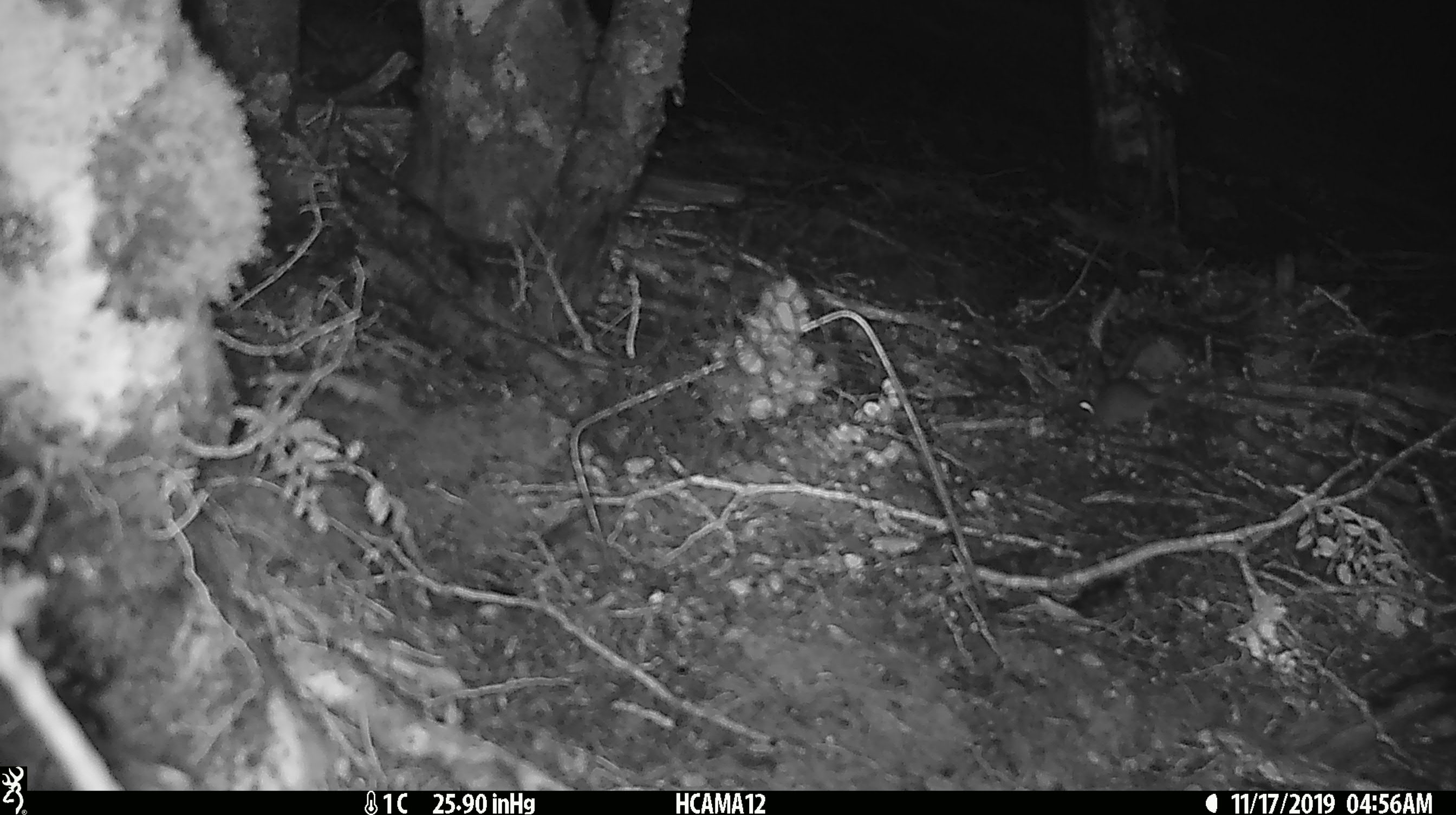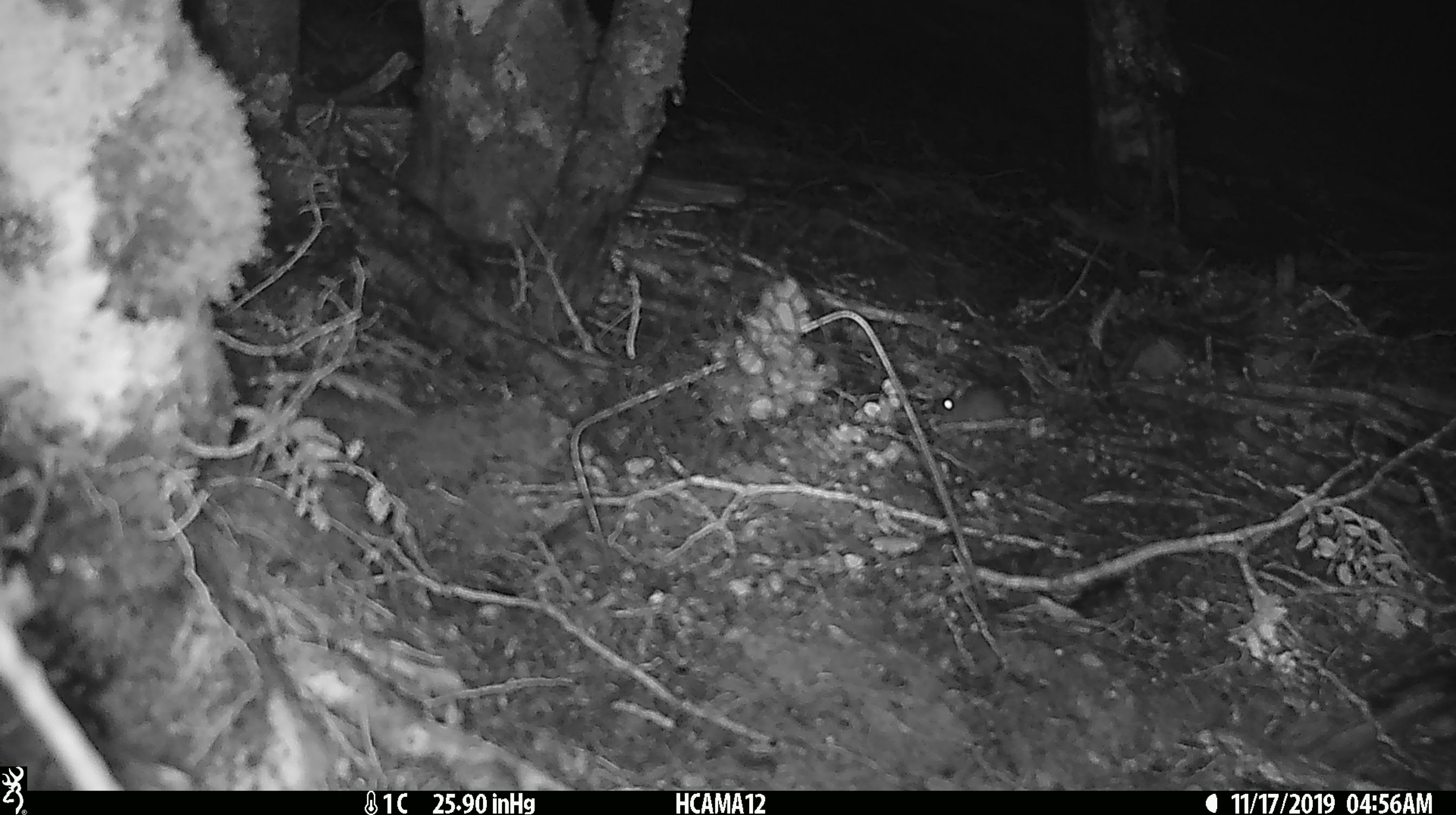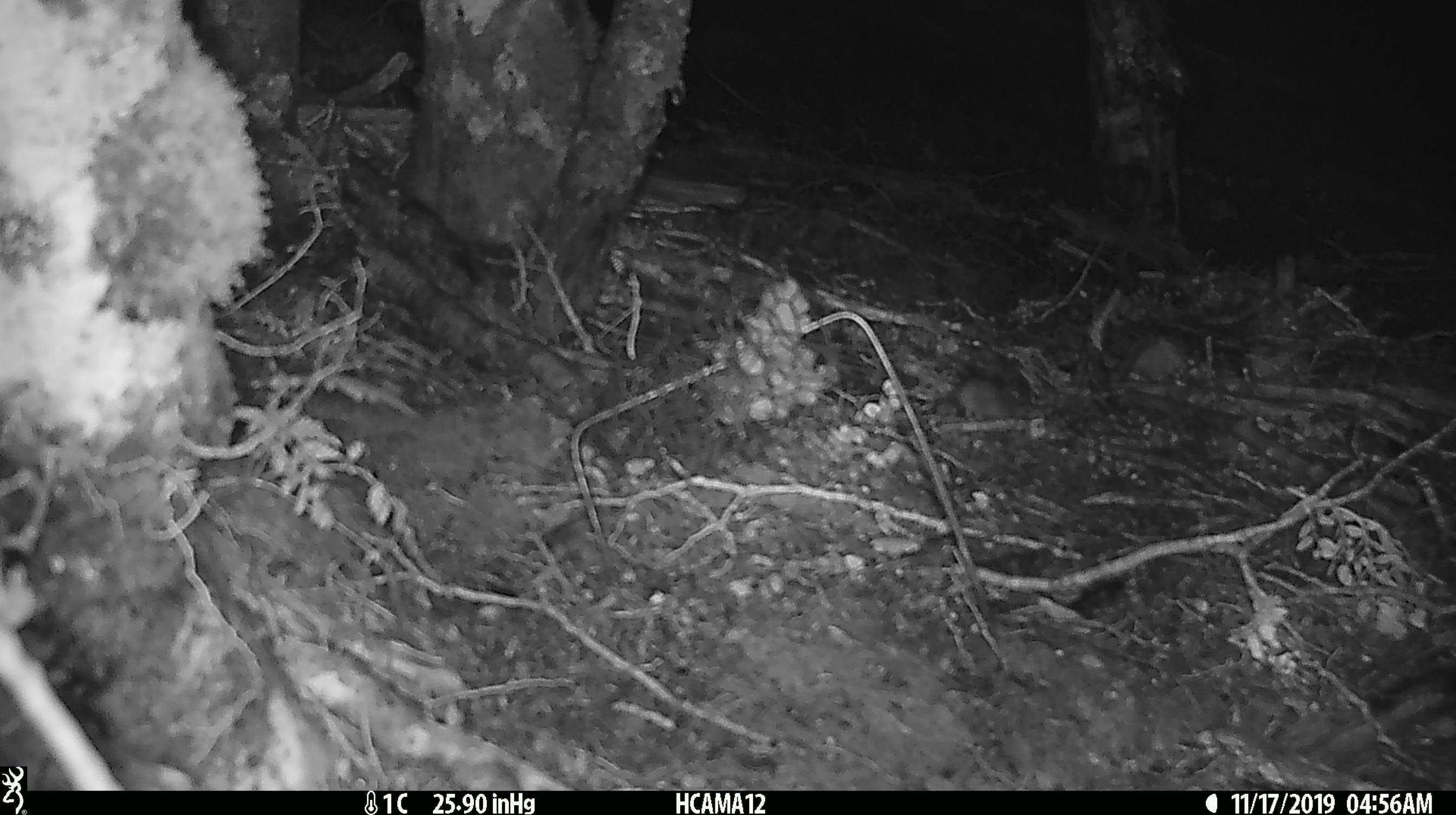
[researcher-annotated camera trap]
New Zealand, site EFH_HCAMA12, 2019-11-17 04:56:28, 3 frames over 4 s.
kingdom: Animalia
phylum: Chordata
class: Mammalia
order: Rodentia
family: Muridae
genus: Mus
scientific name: Mus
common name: mouse